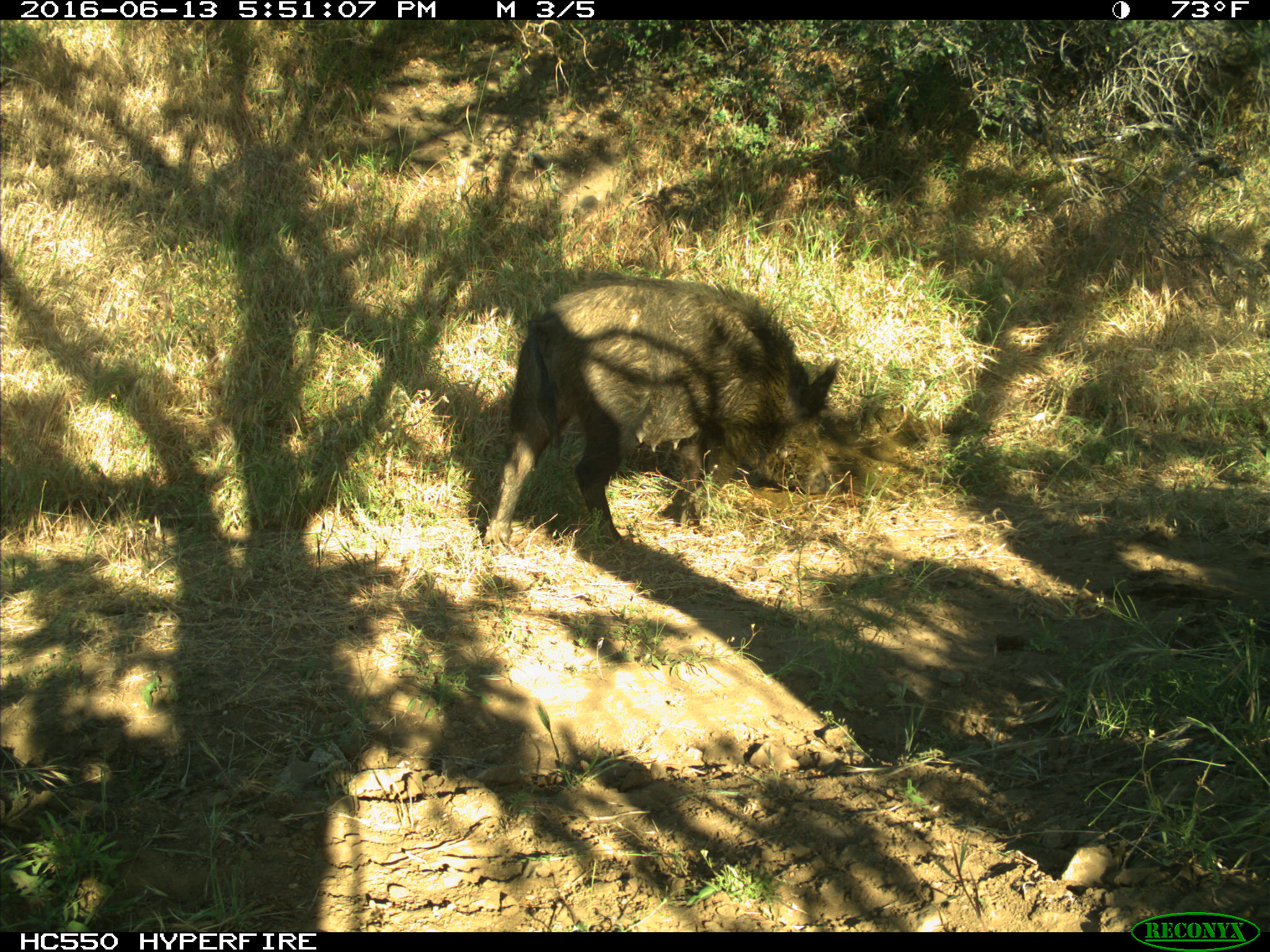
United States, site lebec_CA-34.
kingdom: Animalia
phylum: Chordata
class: Mammalia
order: Artiodactyla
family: Suidae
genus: Sus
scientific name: Sus scrofa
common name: wild boar